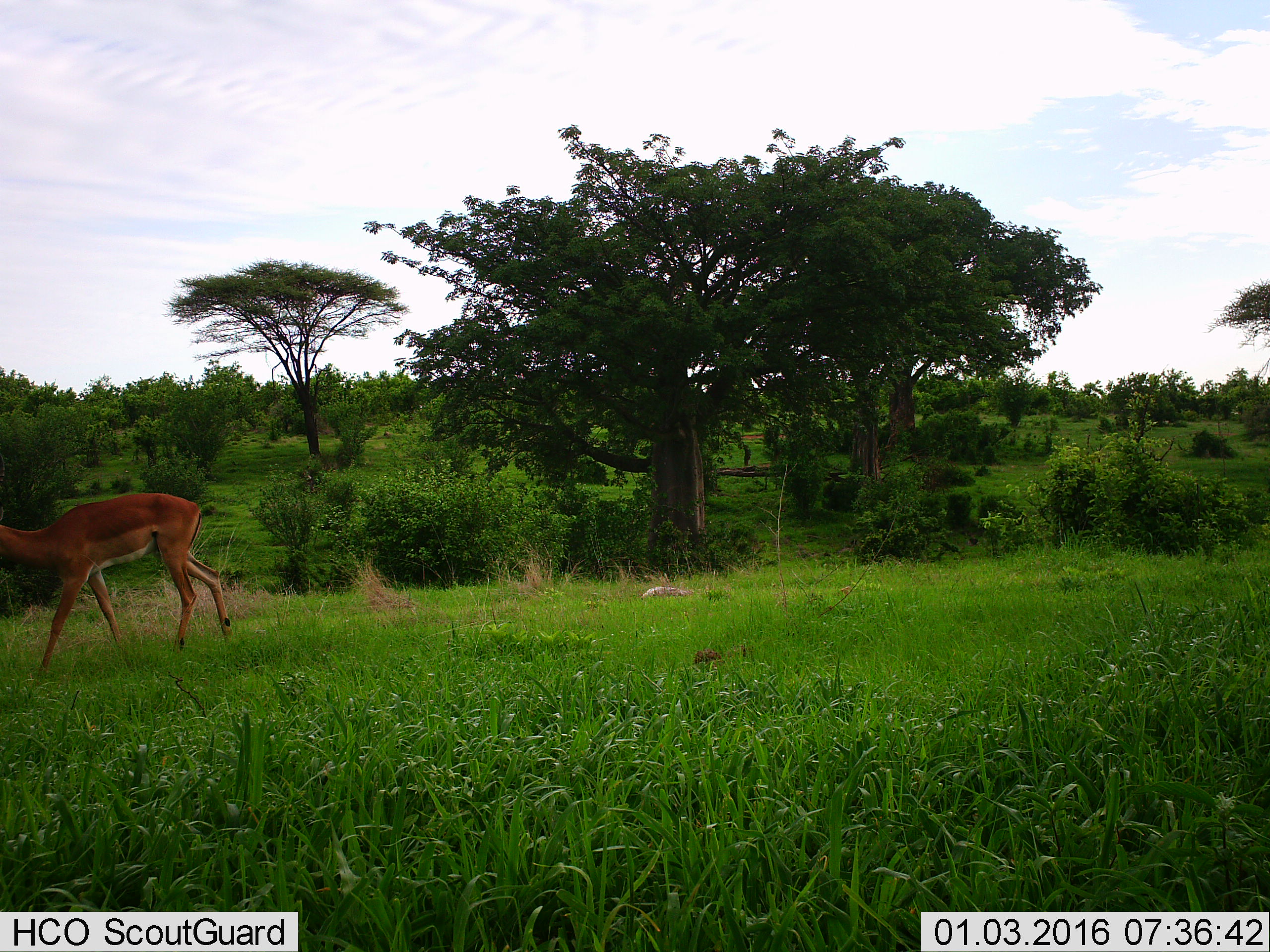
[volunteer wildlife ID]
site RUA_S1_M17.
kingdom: Animalia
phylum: Chordata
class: Mammalia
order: Artiodactyla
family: Bovidae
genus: Aepyceros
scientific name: Aepyceros melampus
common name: impala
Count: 1.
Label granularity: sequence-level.